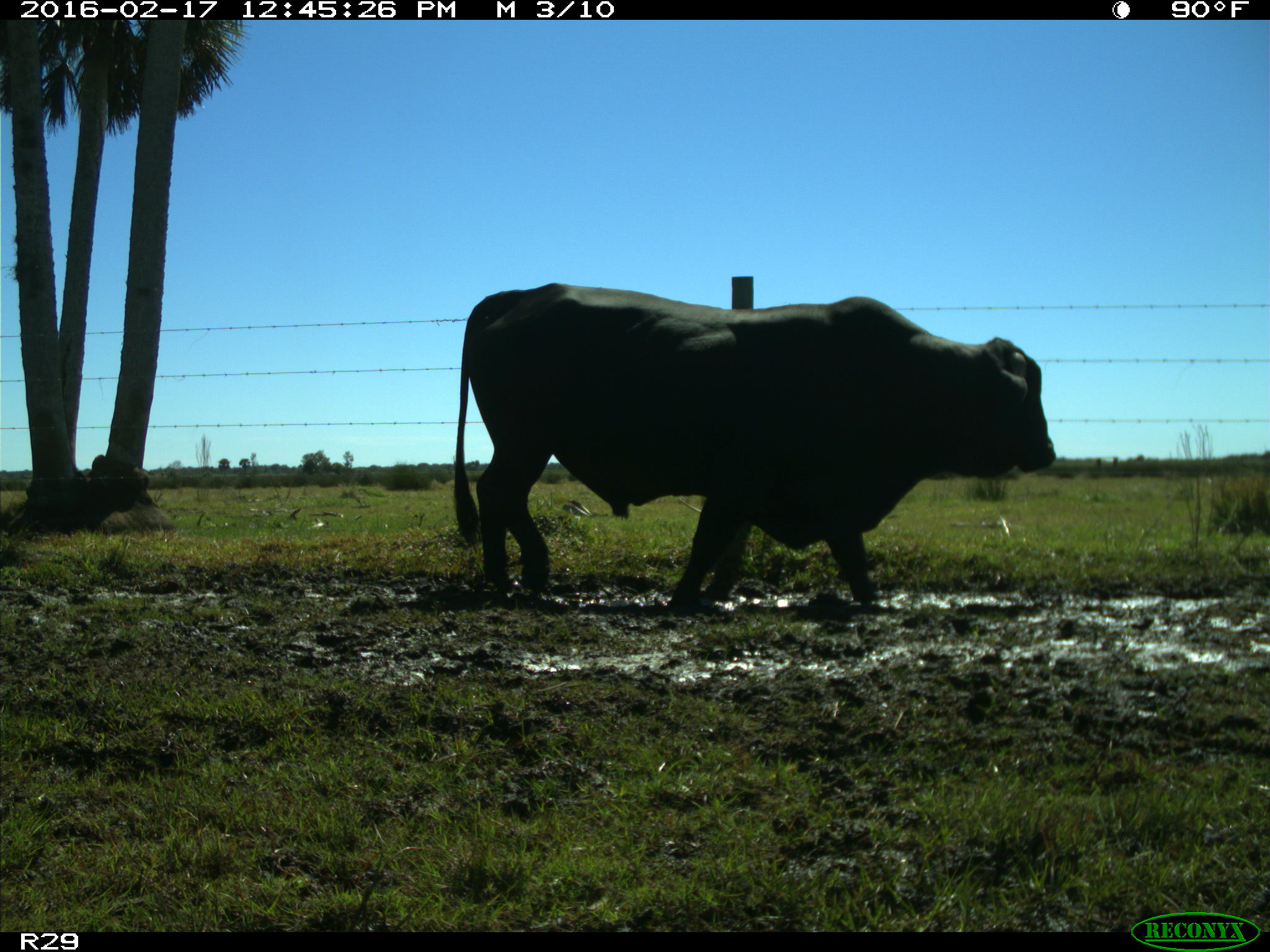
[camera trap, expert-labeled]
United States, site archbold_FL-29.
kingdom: Animalia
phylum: Chordata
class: Mammalia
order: Artiodactyla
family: Bovidae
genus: Bos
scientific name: Bos taurus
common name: domestic cow